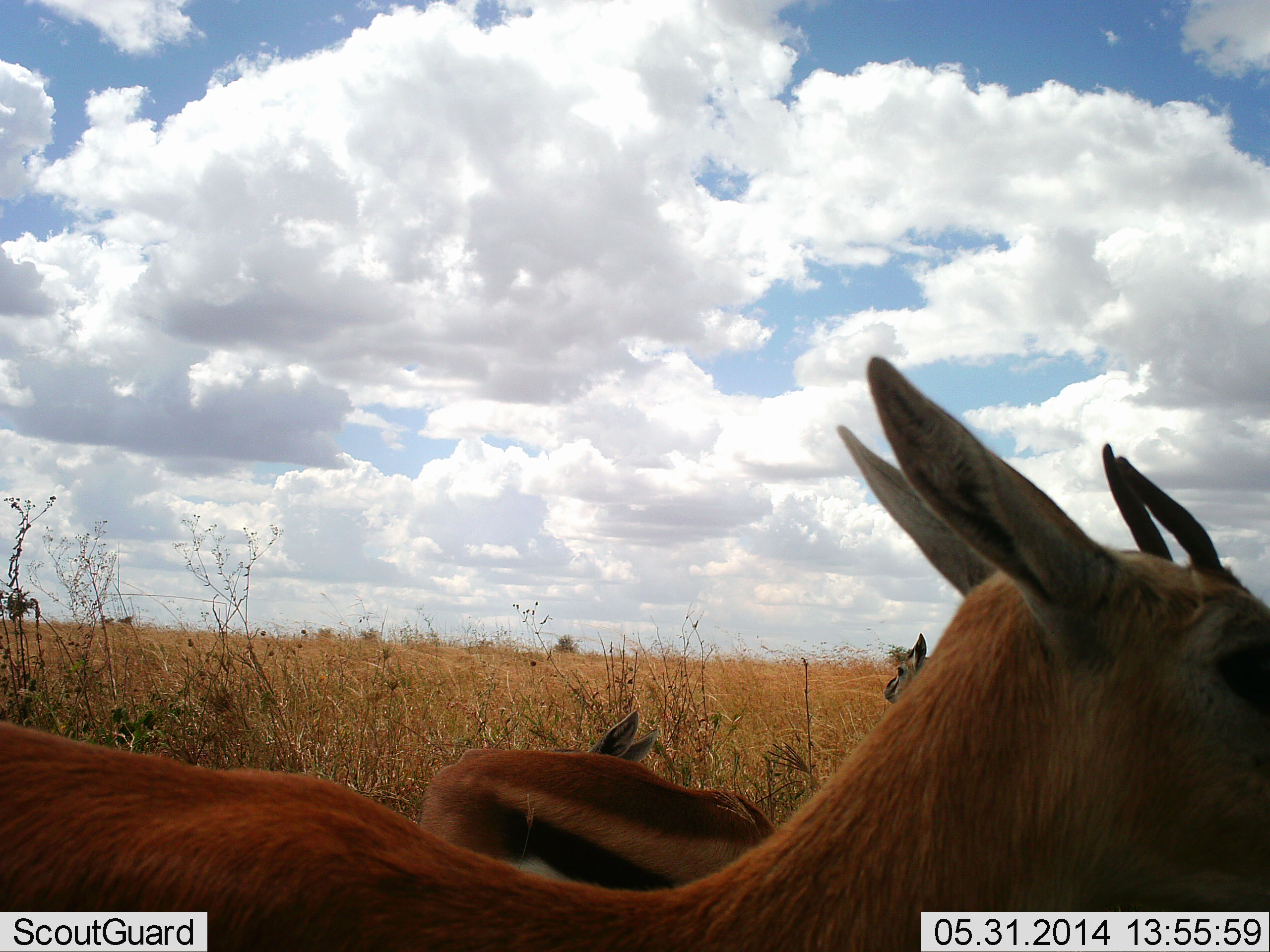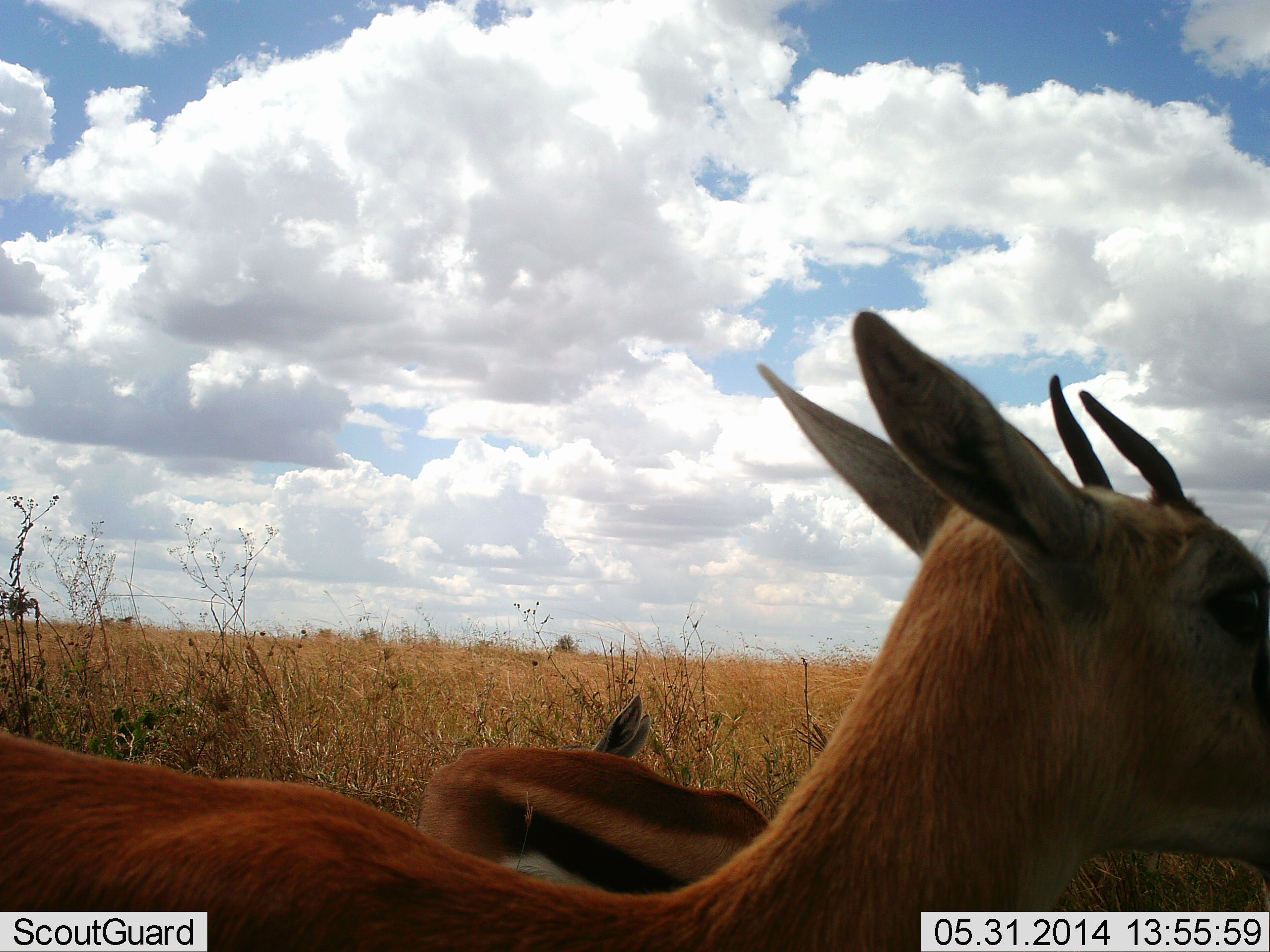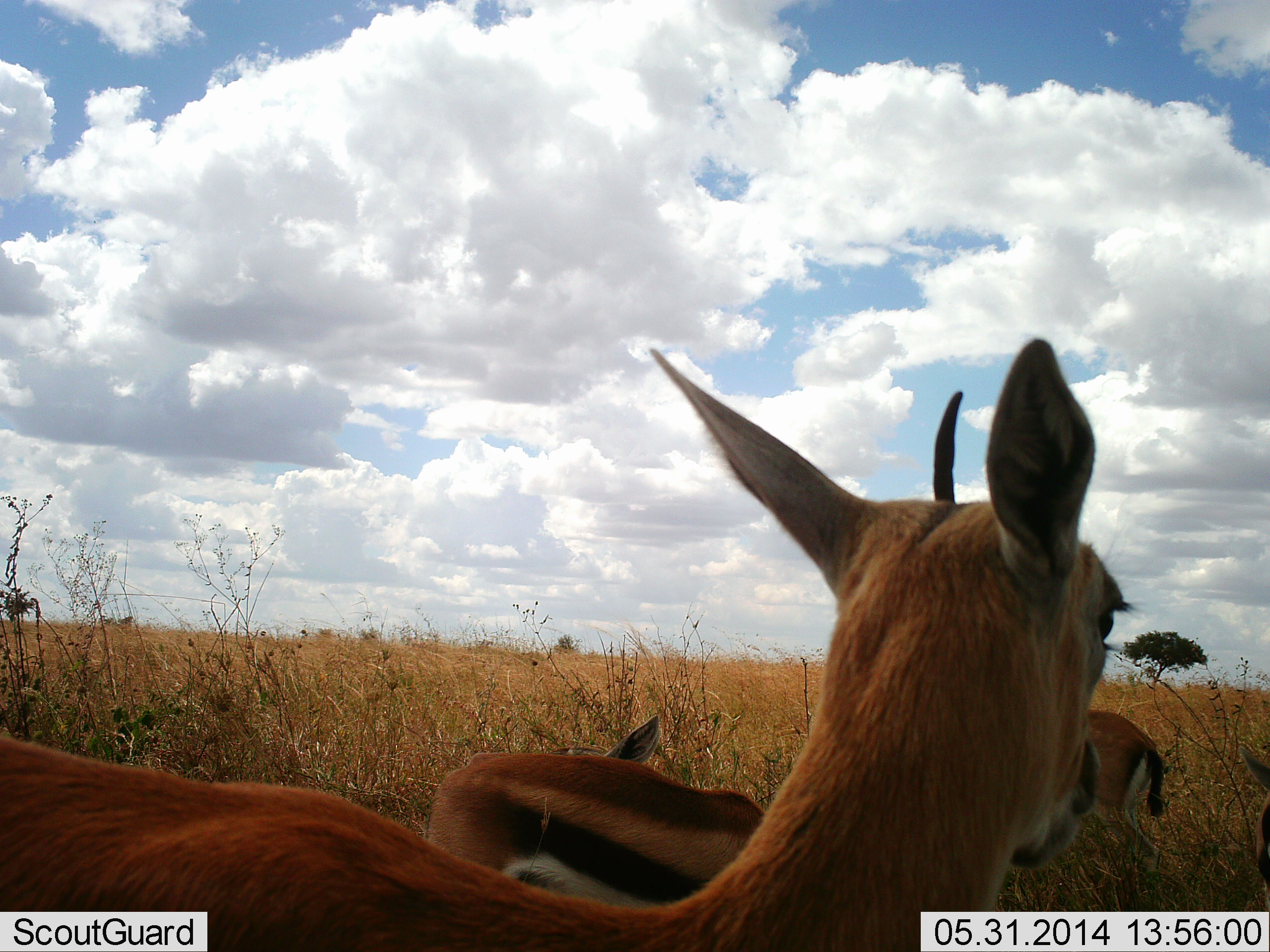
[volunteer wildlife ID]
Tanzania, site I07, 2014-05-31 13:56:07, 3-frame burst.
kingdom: Animalia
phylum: Chordata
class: Mammalia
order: Artiodactyla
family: Bovidae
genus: Eudorcas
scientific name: Eudorcas thomsonii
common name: thomson's gazelle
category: gazellethomsons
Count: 3.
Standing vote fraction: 100%.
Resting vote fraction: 0%.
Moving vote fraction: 10%.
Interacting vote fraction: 0%.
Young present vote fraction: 0%.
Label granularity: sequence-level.